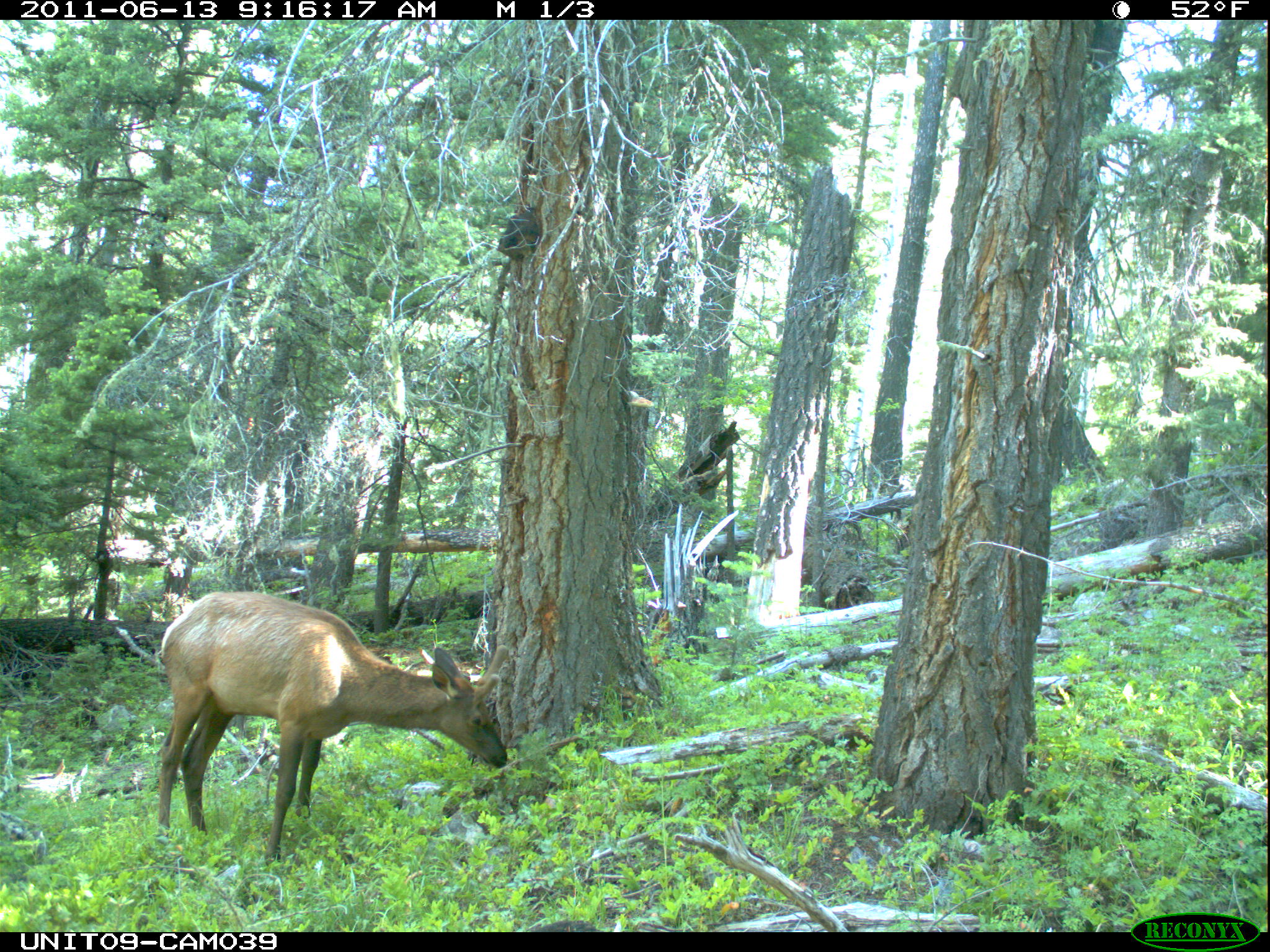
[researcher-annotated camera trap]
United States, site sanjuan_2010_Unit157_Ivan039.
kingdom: Animalia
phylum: Chordata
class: Mammalia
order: Artiodactyla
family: Cervidae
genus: Cervus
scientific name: Cervus elaphus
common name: red deer